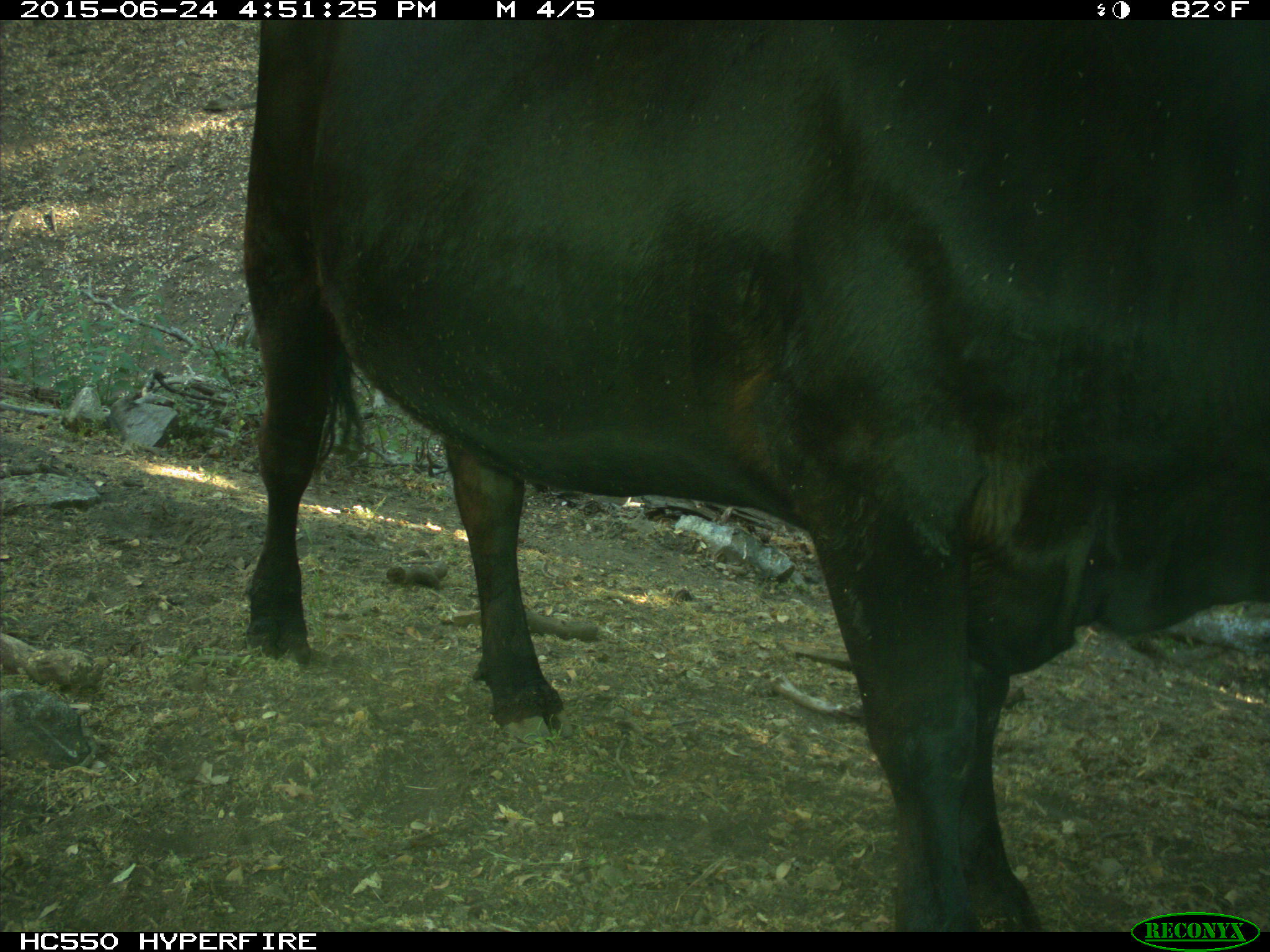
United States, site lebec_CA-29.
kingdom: Animalia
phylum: Chordata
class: Mammalia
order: Artiodactyla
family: Bovidae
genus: Bos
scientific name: Bos taurus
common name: domestic cow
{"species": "Bos taurus (domestic cow)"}